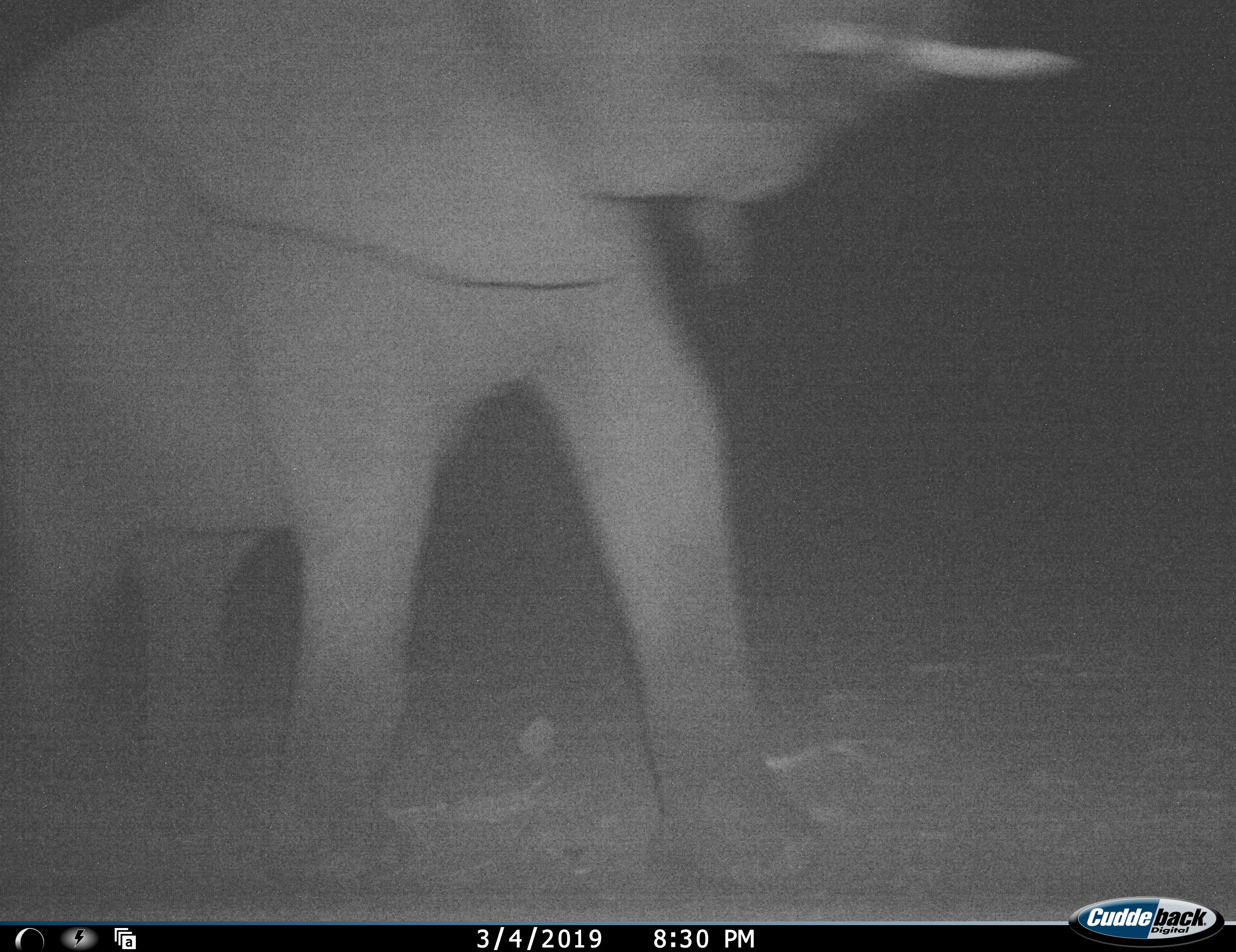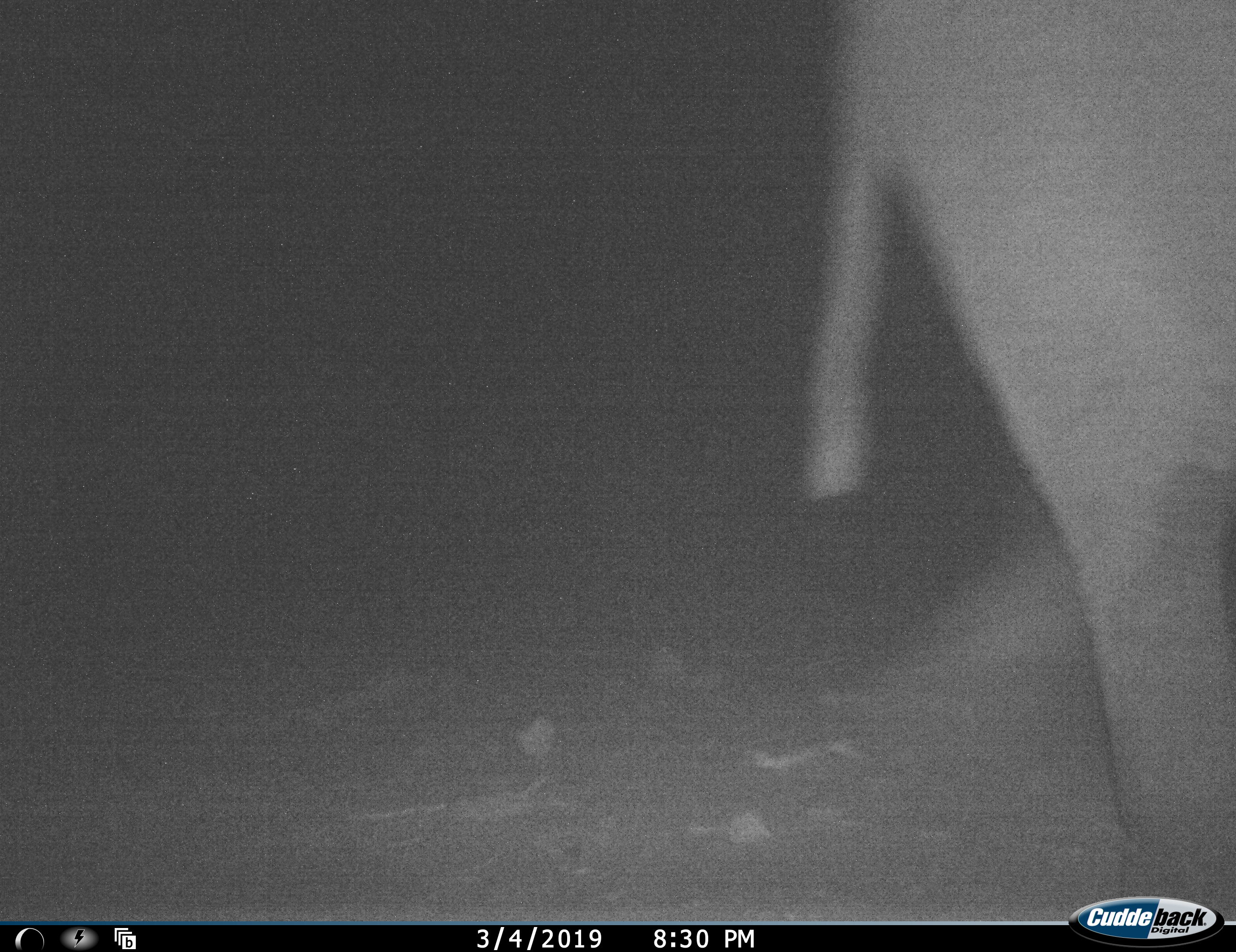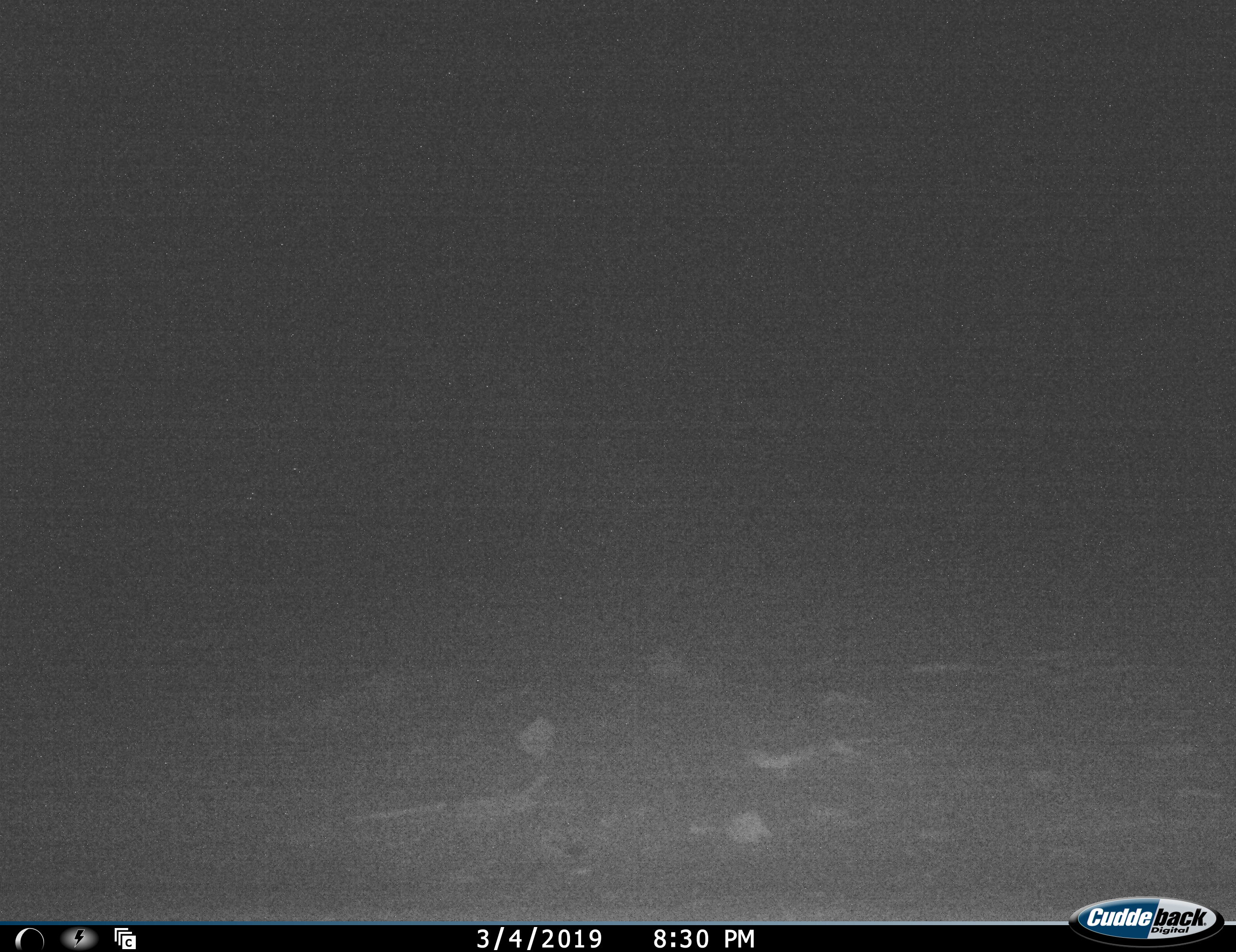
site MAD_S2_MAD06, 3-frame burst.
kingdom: Animalia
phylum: Chordata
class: Mammalia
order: Proboscidea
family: Elephantidae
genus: Loxodonta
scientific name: Loxodonta africana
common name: african bush elephant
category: elephant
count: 1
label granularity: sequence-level